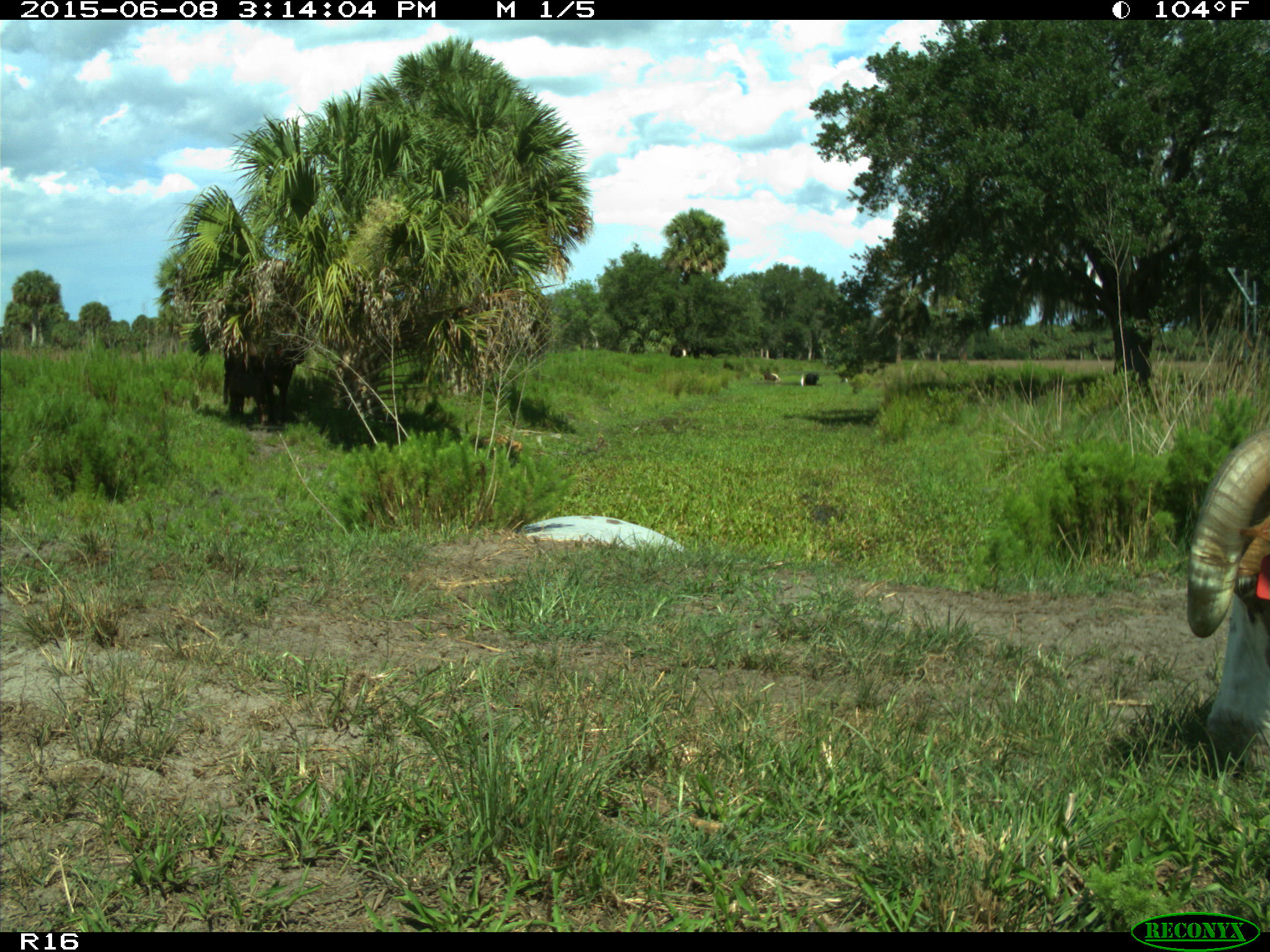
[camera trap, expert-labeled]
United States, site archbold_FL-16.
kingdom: Animalia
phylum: Chordata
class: Mammalia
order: Artiodactyla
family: Bovidae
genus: Bos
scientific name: Bos taurus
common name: domestic cow